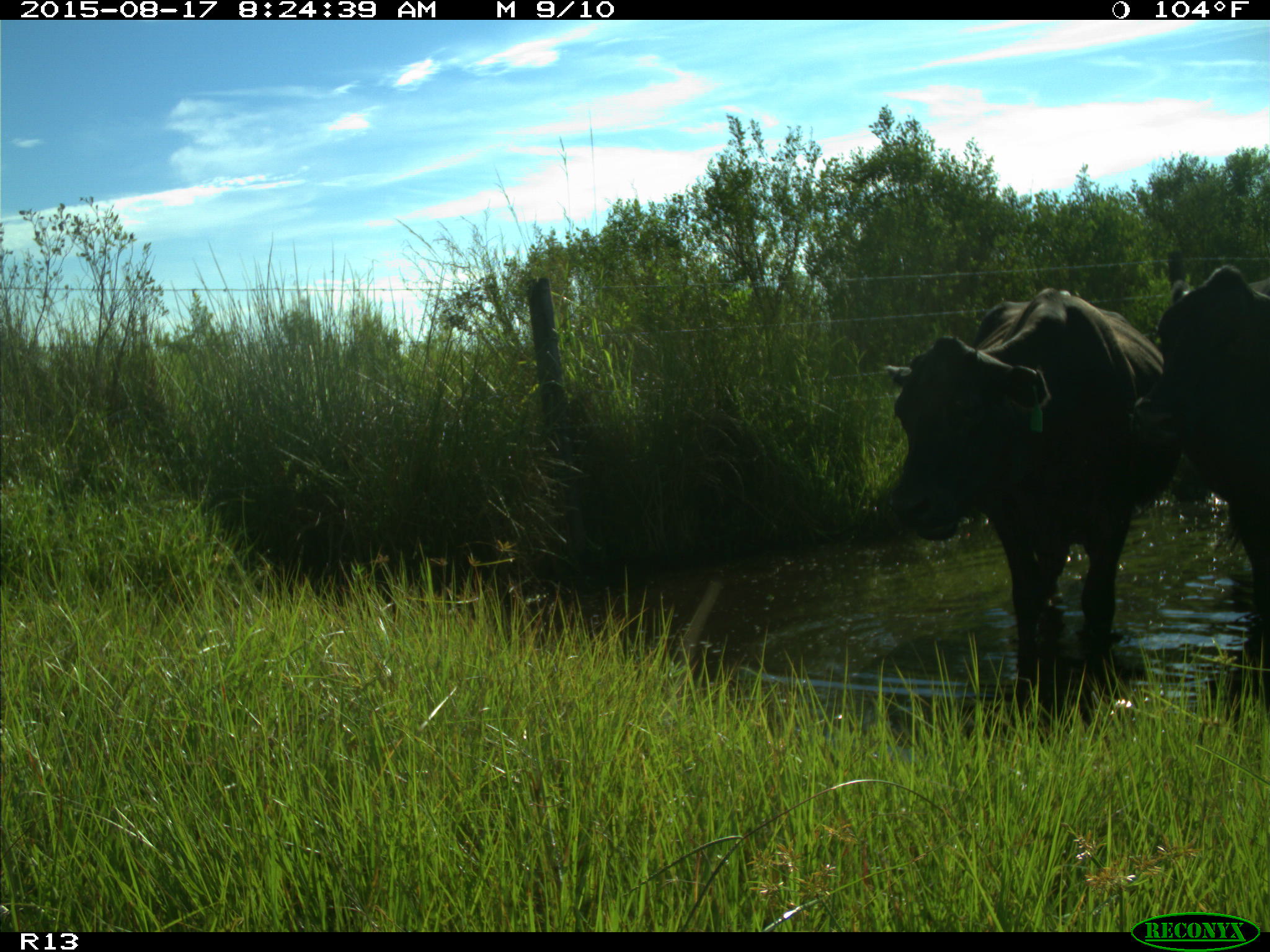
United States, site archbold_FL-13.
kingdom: Animalia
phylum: Chordata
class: Mammalia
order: Artiodactyla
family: Bovidae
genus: Bos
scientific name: Bos taurus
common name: domestic cow